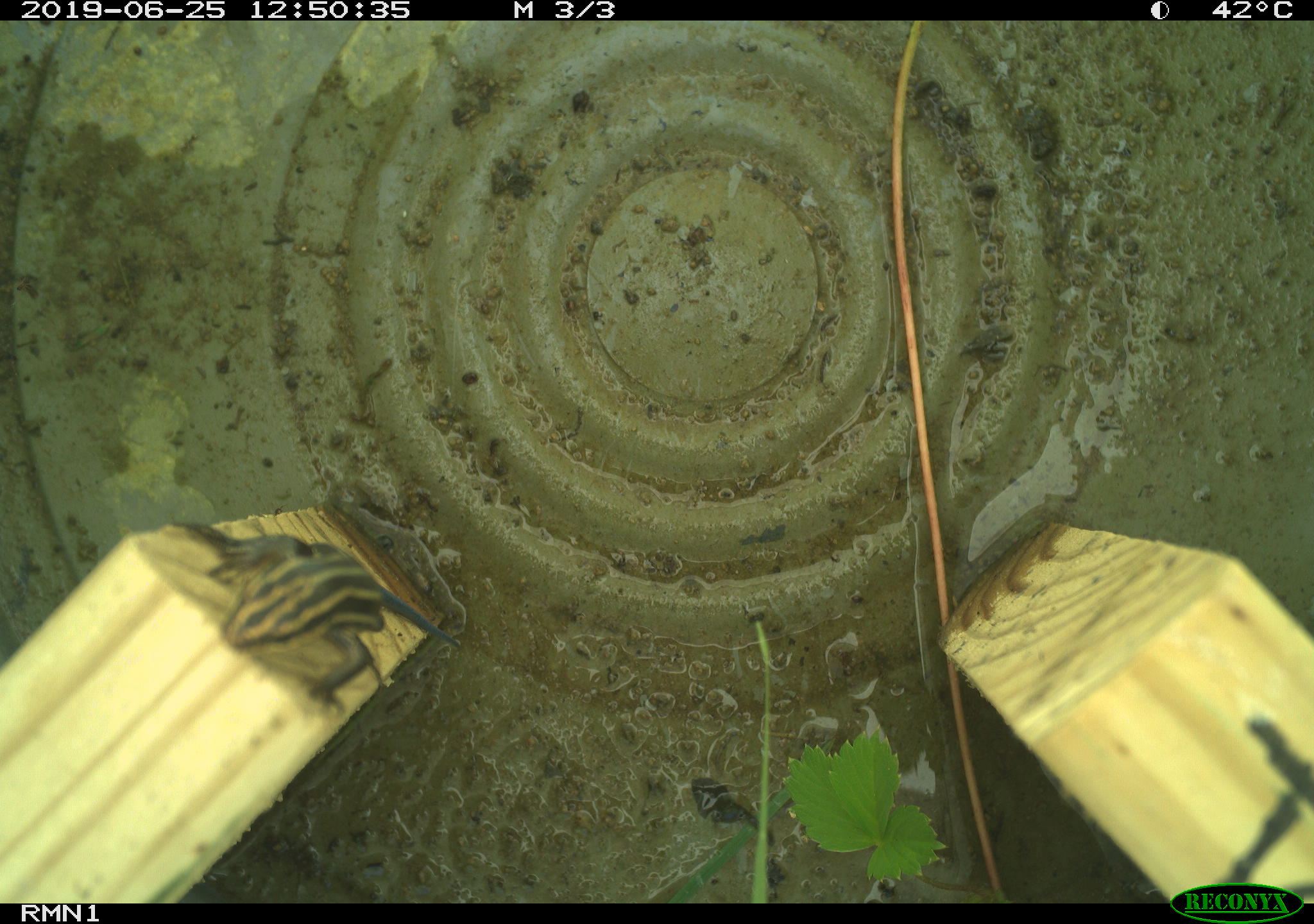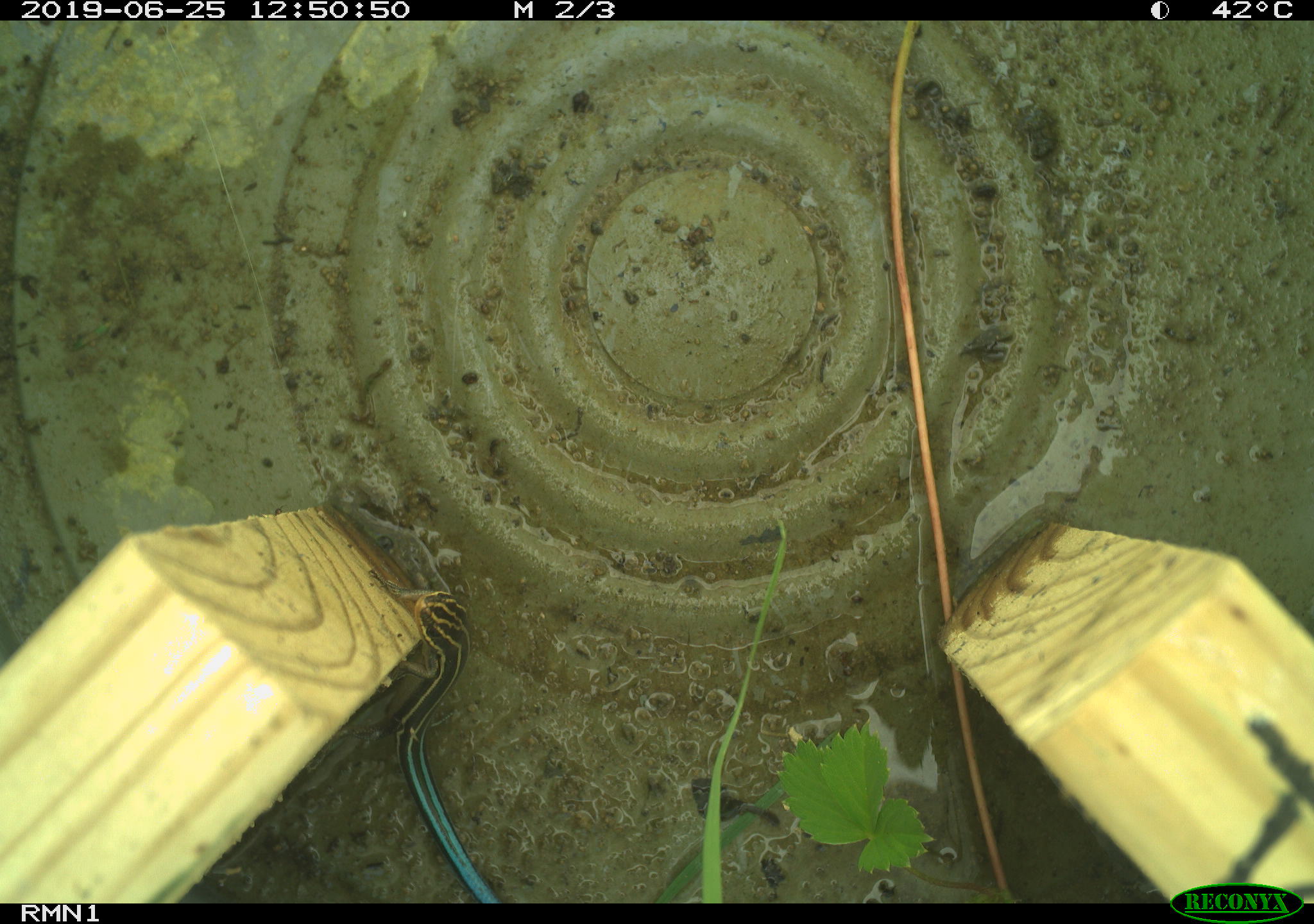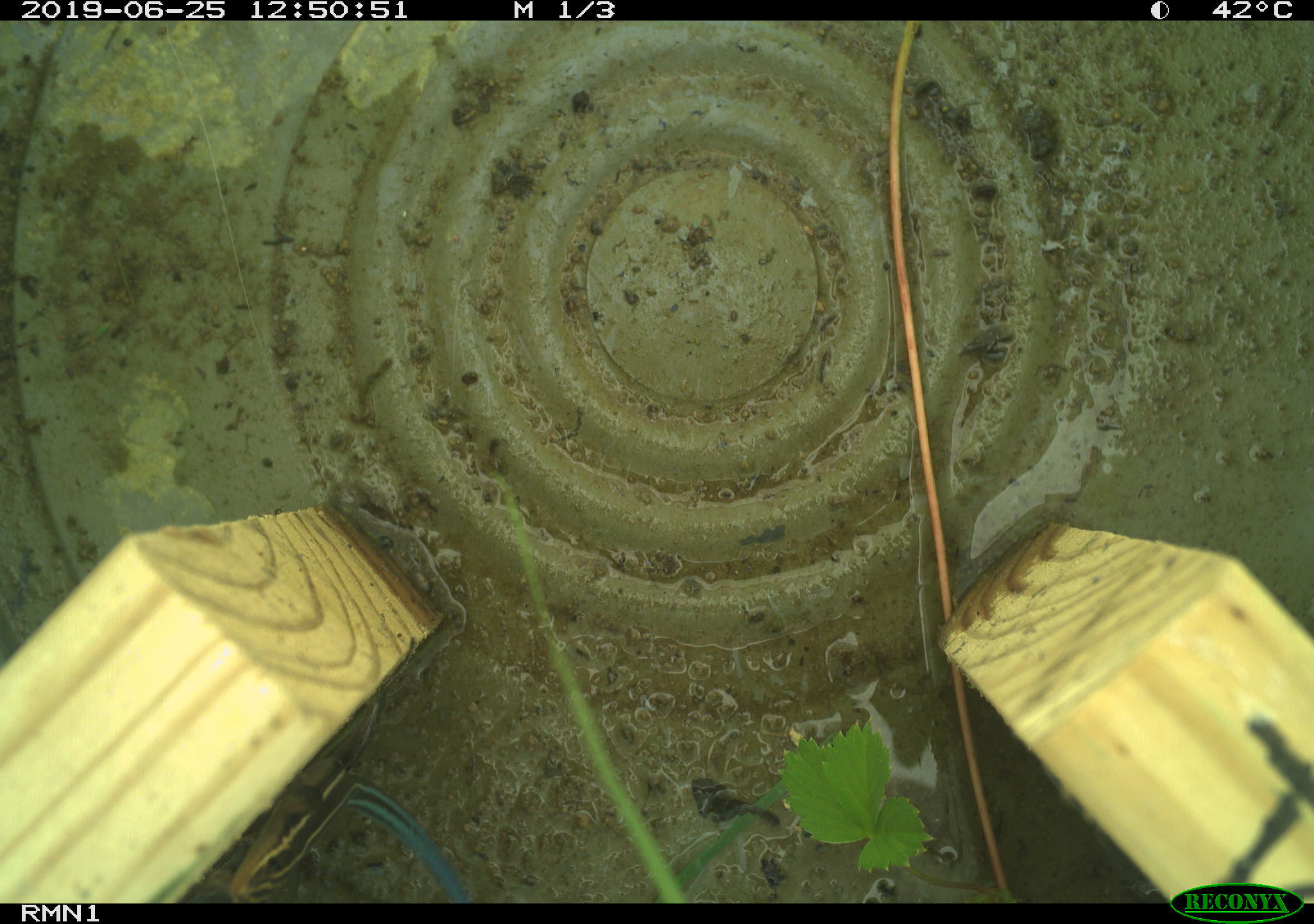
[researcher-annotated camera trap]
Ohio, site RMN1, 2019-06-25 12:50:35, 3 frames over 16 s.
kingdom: Animalia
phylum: Chordata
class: Reptilia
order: Squamata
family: Scincidae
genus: Plestiodon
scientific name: Plestiodon fasciatus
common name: common five-lined skink